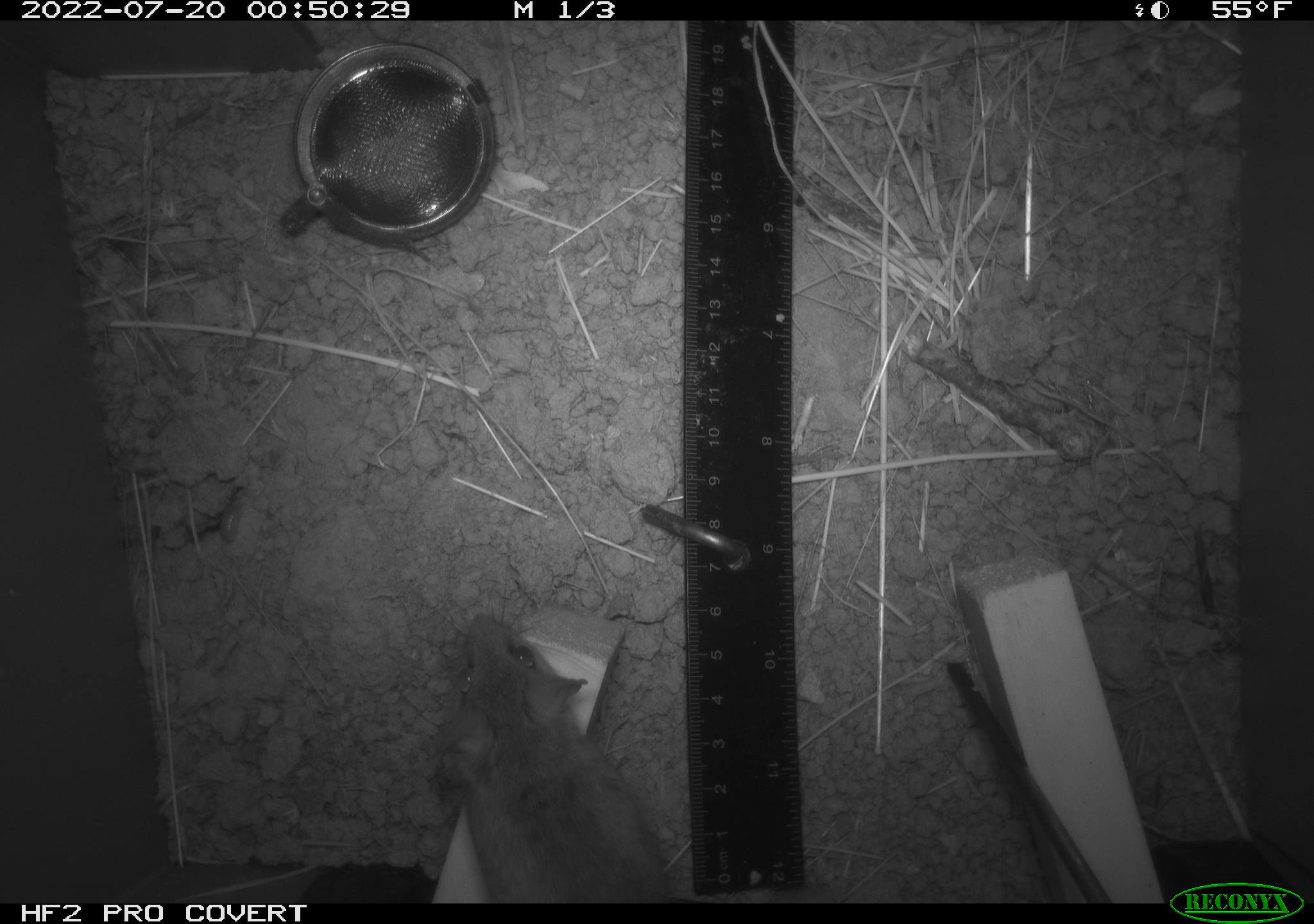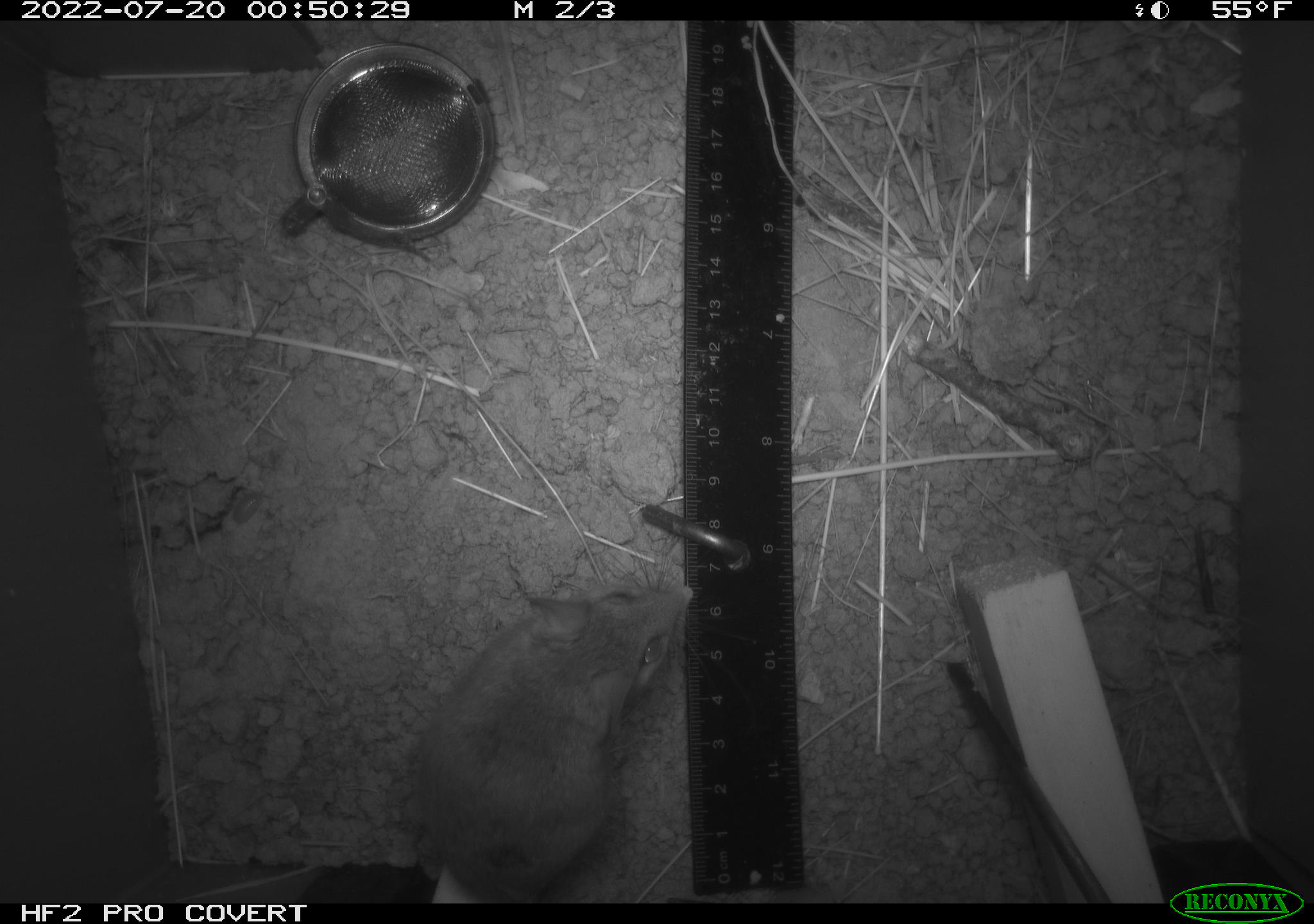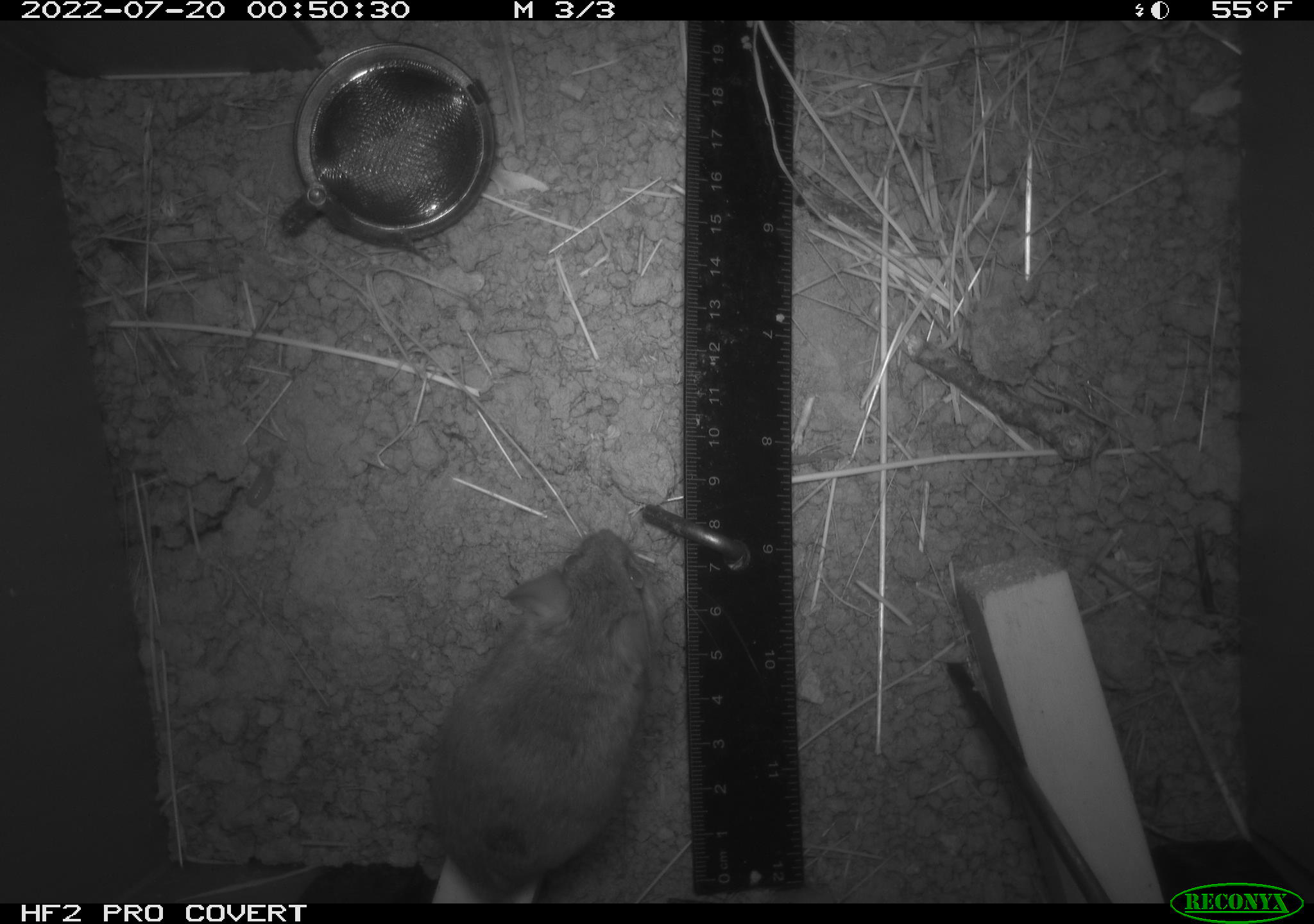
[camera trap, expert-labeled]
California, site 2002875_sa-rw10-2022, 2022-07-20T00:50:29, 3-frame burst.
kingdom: Animalia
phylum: Chordata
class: Mammalia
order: Rodentia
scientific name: Rodentia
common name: mouse species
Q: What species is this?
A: Mouse species (Rodentia).